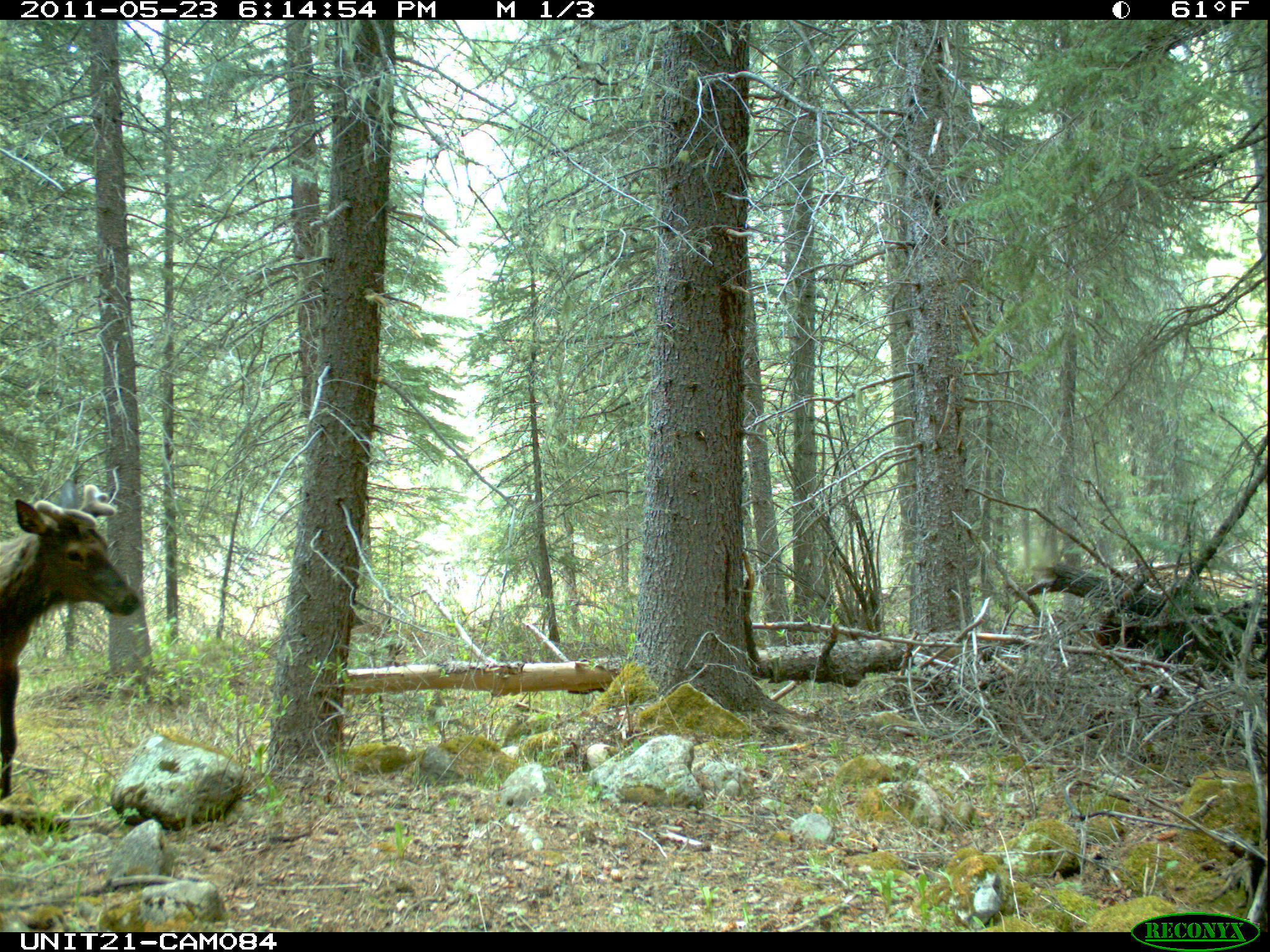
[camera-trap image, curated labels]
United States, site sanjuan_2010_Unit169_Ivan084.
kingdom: Animalia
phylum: Chordata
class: Mammalia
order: Artiodactyla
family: Cervidae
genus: Cervus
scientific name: Cervus elaphus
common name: red deer